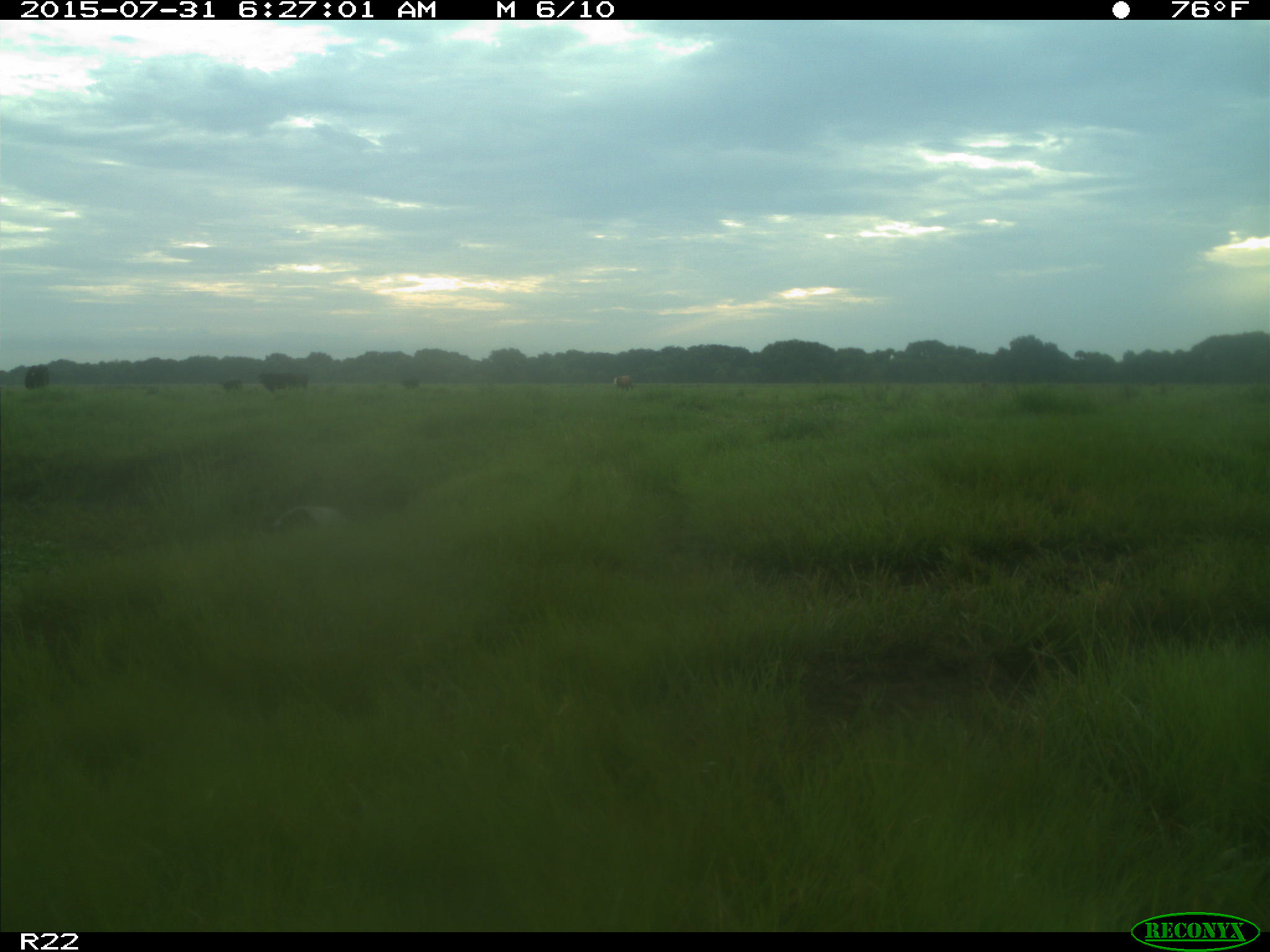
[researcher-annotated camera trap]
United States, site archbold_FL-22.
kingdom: Animalia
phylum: Chordata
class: Mammalia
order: Artiodactyla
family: Bovidae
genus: Bos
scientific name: Bos taurus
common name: domestic cow